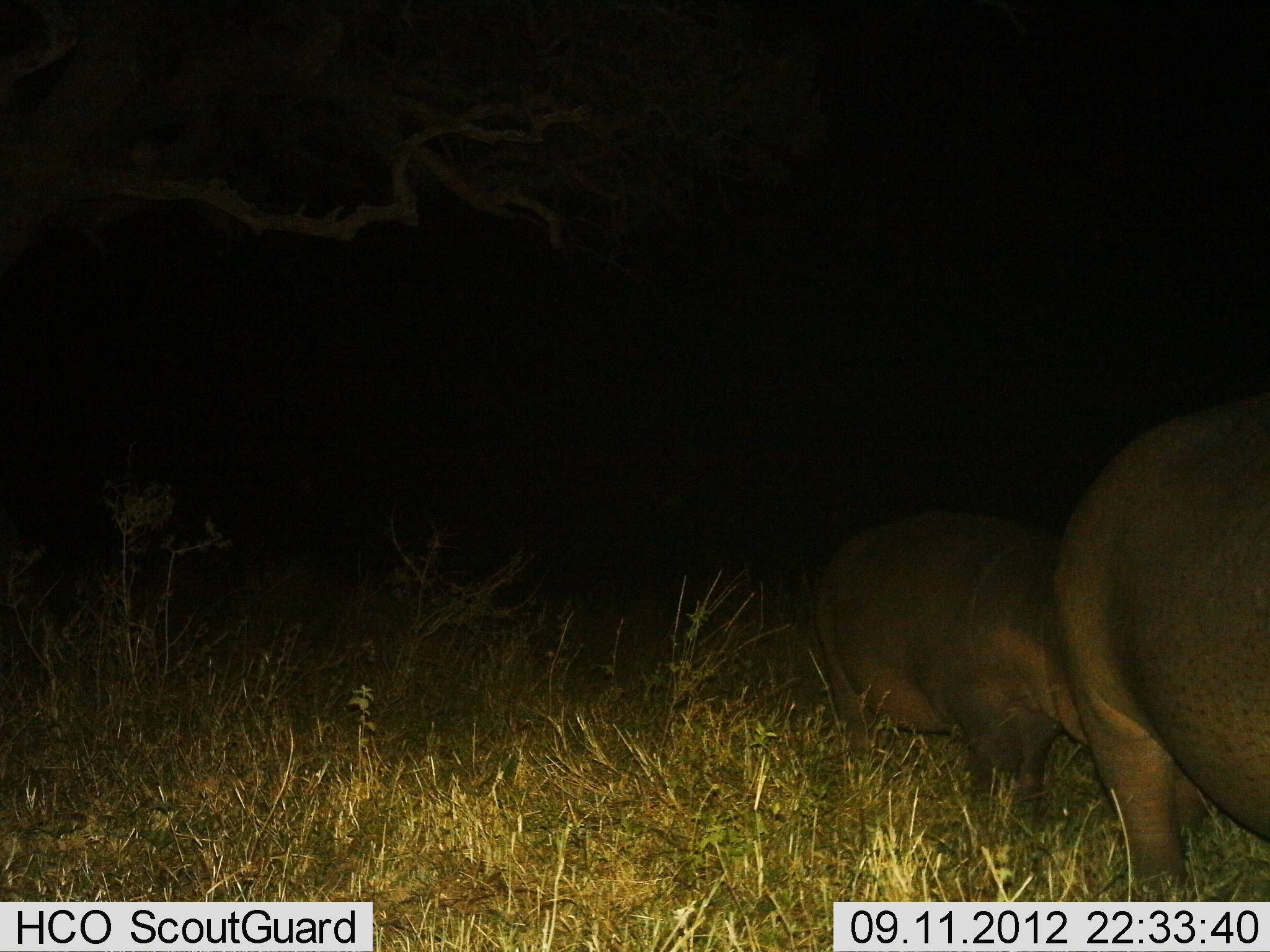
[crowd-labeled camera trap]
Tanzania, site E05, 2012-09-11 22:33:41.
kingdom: Animalia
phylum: Chordata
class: Mammalia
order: Artiodactyla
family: Hippopotamidae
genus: Hippopotamus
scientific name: Hippopotamus amphibius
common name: hippopotamus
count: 2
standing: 50%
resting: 0%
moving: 30%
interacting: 0%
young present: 30%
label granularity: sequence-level